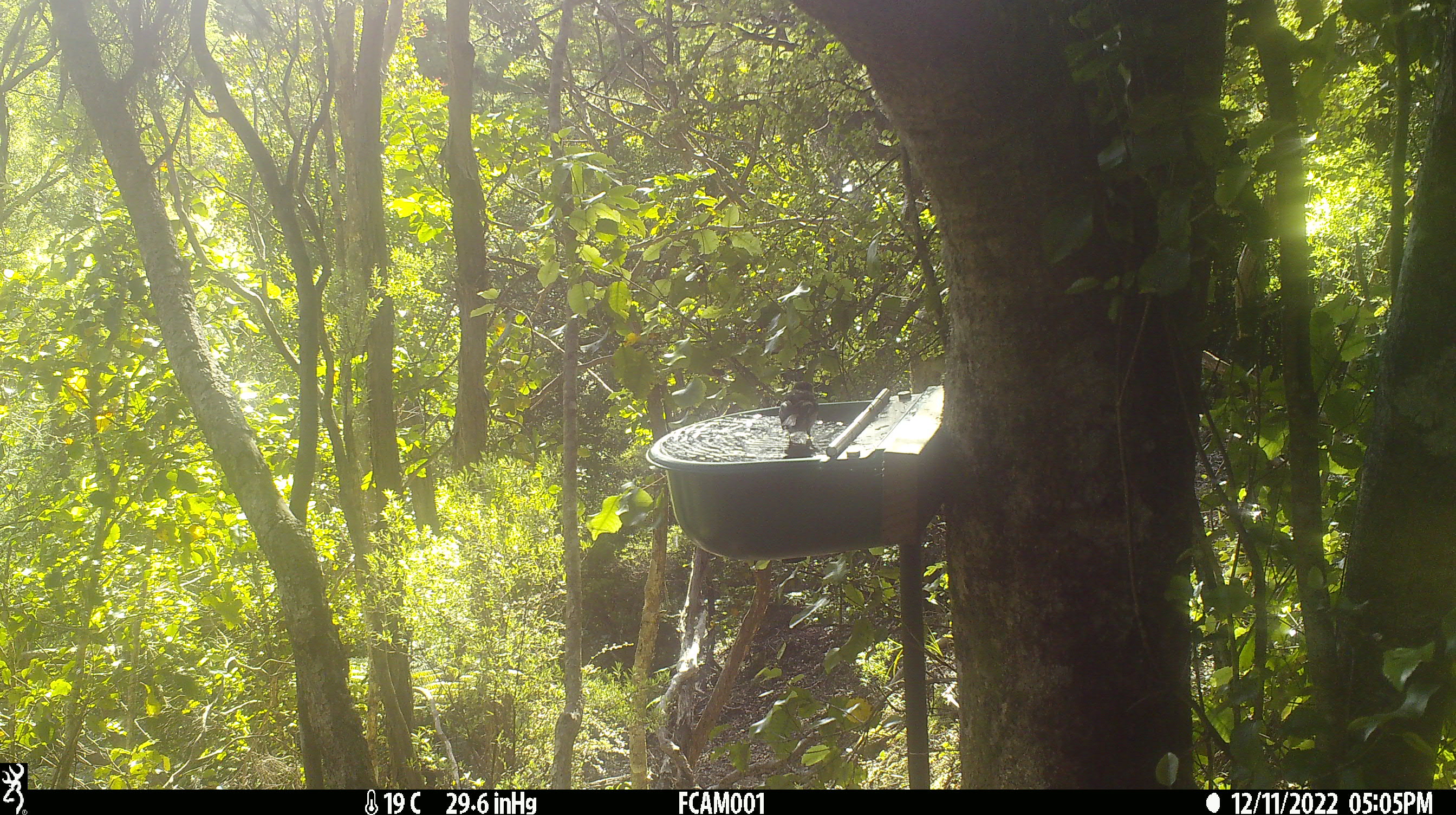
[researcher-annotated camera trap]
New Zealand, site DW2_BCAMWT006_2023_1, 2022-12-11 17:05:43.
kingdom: Animalia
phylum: Chordata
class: Aves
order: Passeriformes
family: Petroicidae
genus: Petroica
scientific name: Petroica macrocephala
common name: tomtit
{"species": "tomtit (Petroica macrocephala)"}